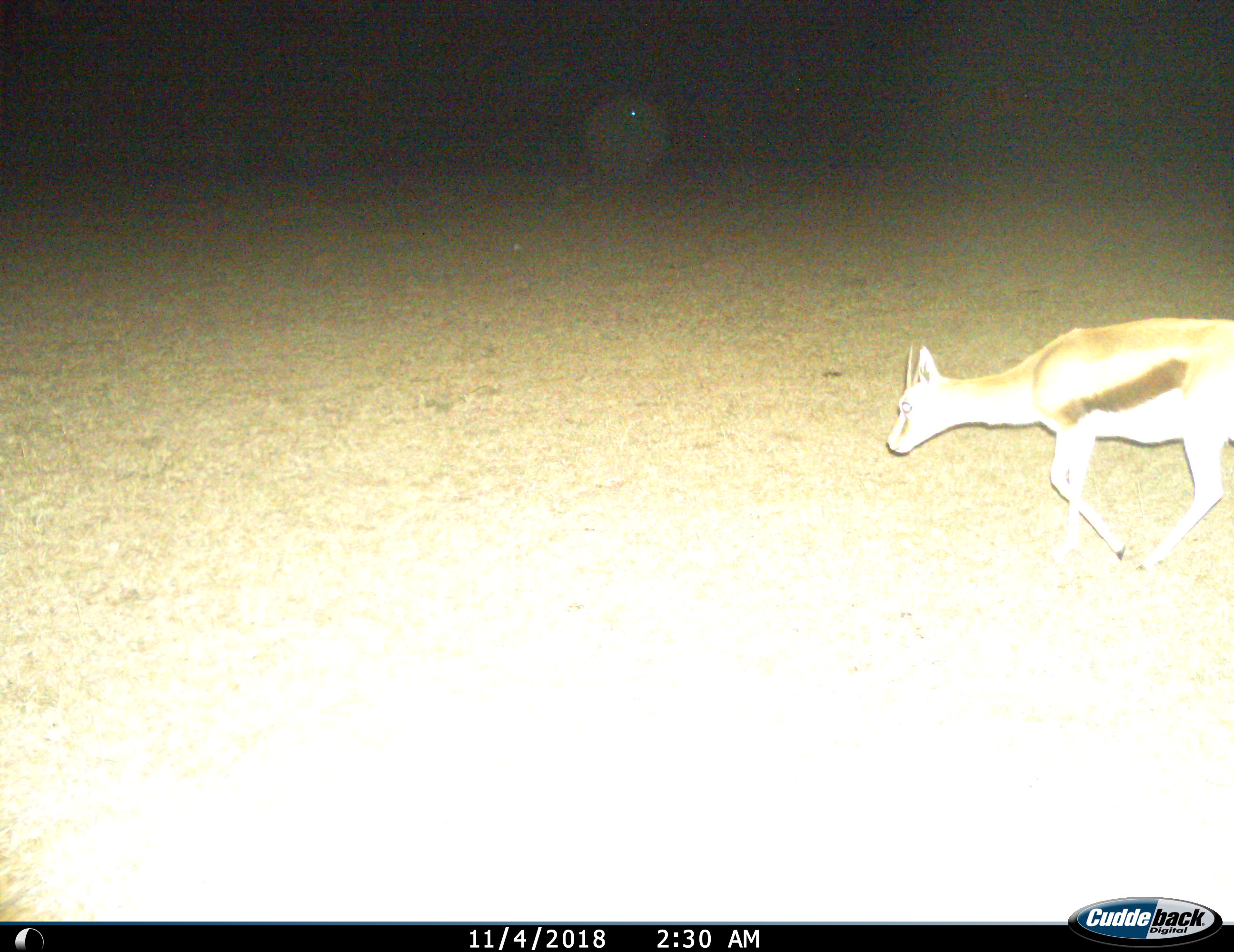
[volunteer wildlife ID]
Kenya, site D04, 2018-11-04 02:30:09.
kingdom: Animalia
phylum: Chordata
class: Mammalia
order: Artiodactyla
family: Bovidae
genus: Eudorcas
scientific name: Eudorcas thomsonii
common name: thomson's gazelle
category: gazellethomsons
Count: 1.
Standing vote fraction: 22%.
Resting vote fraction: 0%.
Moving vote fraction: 89%.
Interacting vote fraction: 0%.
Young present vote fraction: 0%.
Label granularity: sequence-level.